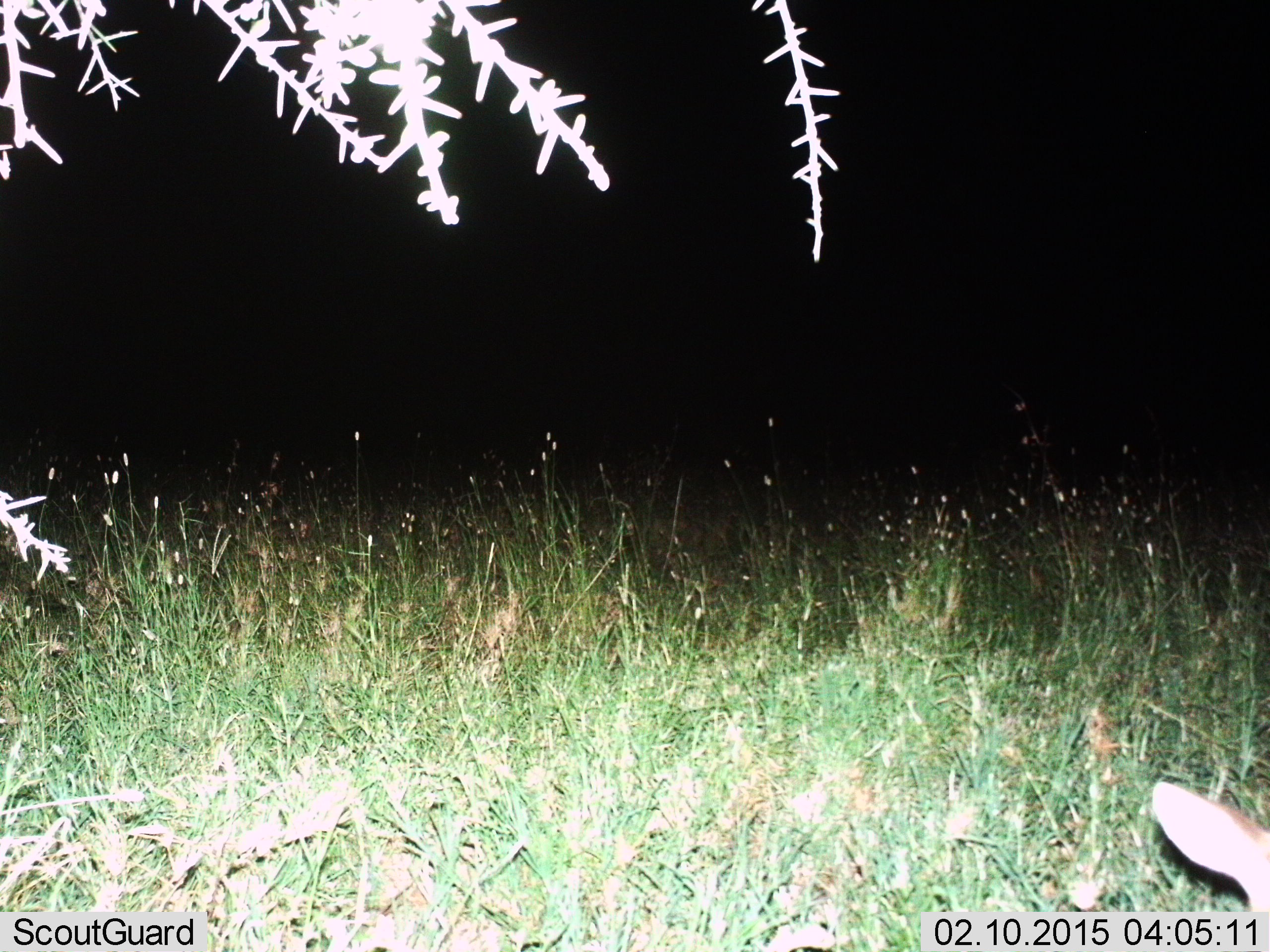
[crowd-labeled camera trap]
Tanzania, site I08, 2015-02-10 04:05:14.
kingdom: Animalia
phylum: Chordata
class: Mammalia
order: Artiodactyla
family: Bovidae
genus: Redunca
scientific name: Redunca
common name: reedbuck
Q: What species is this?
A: Reedbuck (Redunca).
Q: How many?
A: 1.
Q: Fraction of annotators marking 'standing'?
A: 33%.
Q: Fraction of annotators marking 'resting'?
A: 17%.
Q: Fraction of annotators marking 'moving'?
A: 0%.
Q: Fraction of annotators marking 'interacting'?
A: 0%.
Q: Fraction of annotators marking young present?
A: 0%.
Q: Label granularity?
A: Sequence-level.